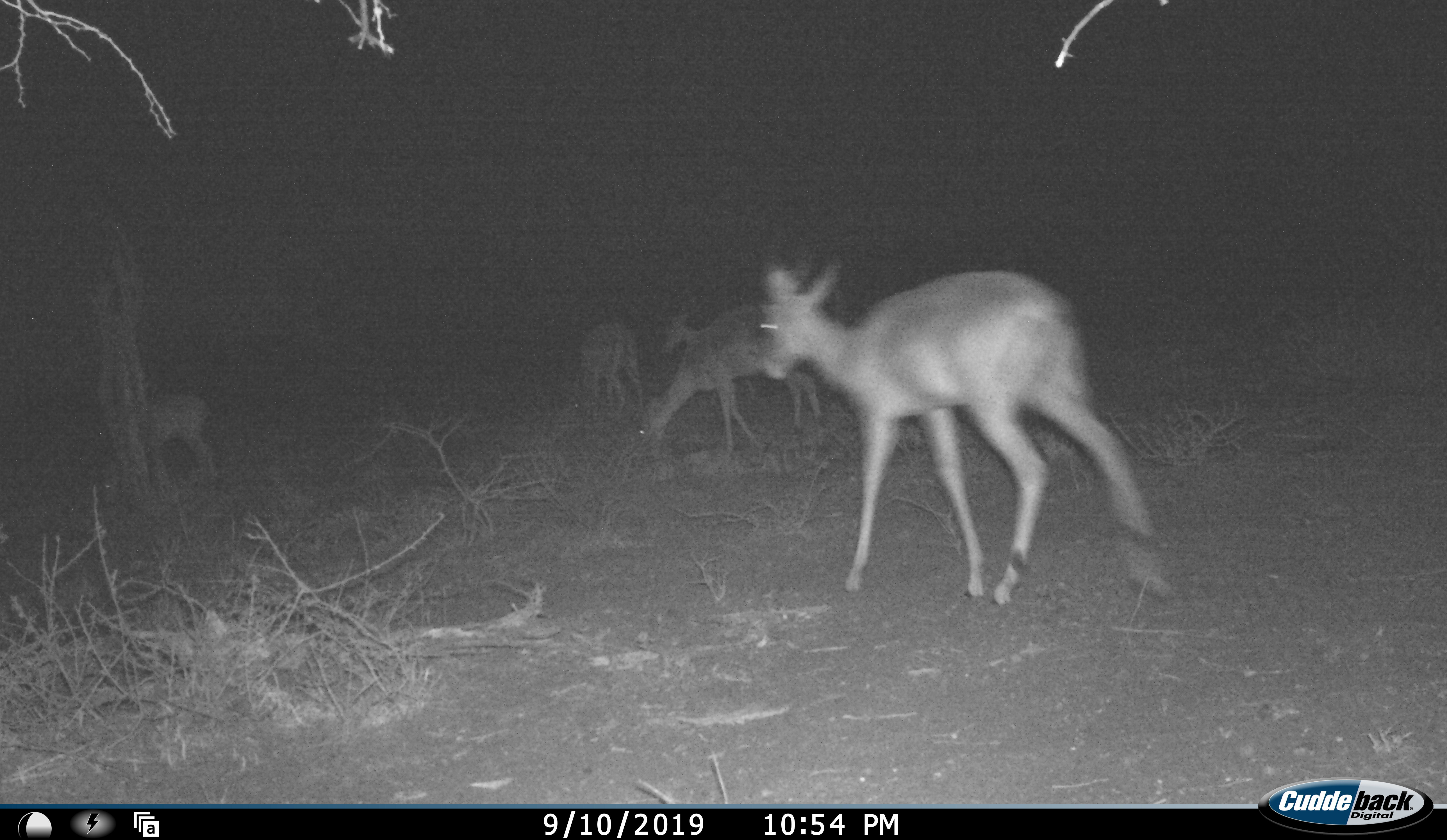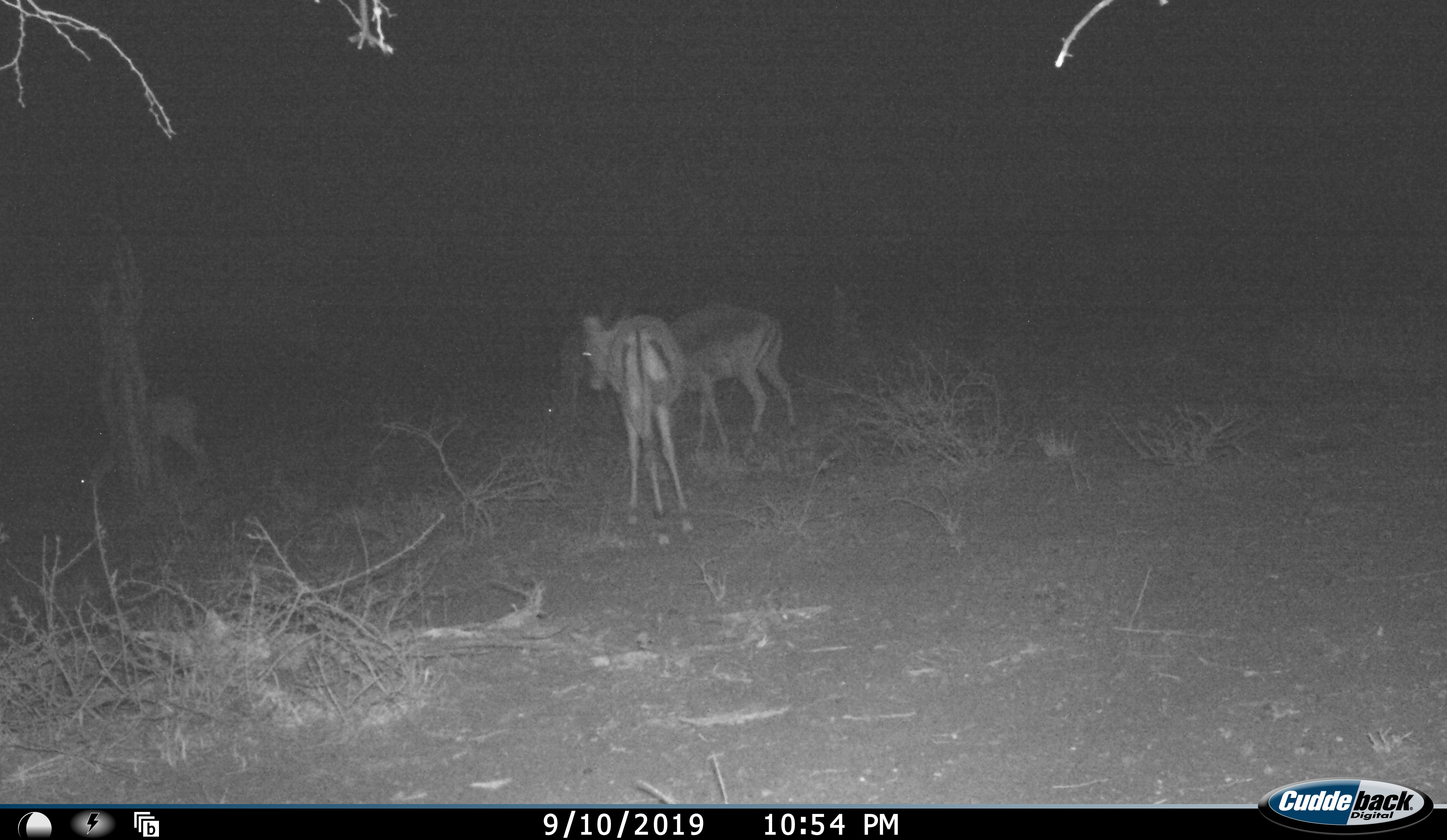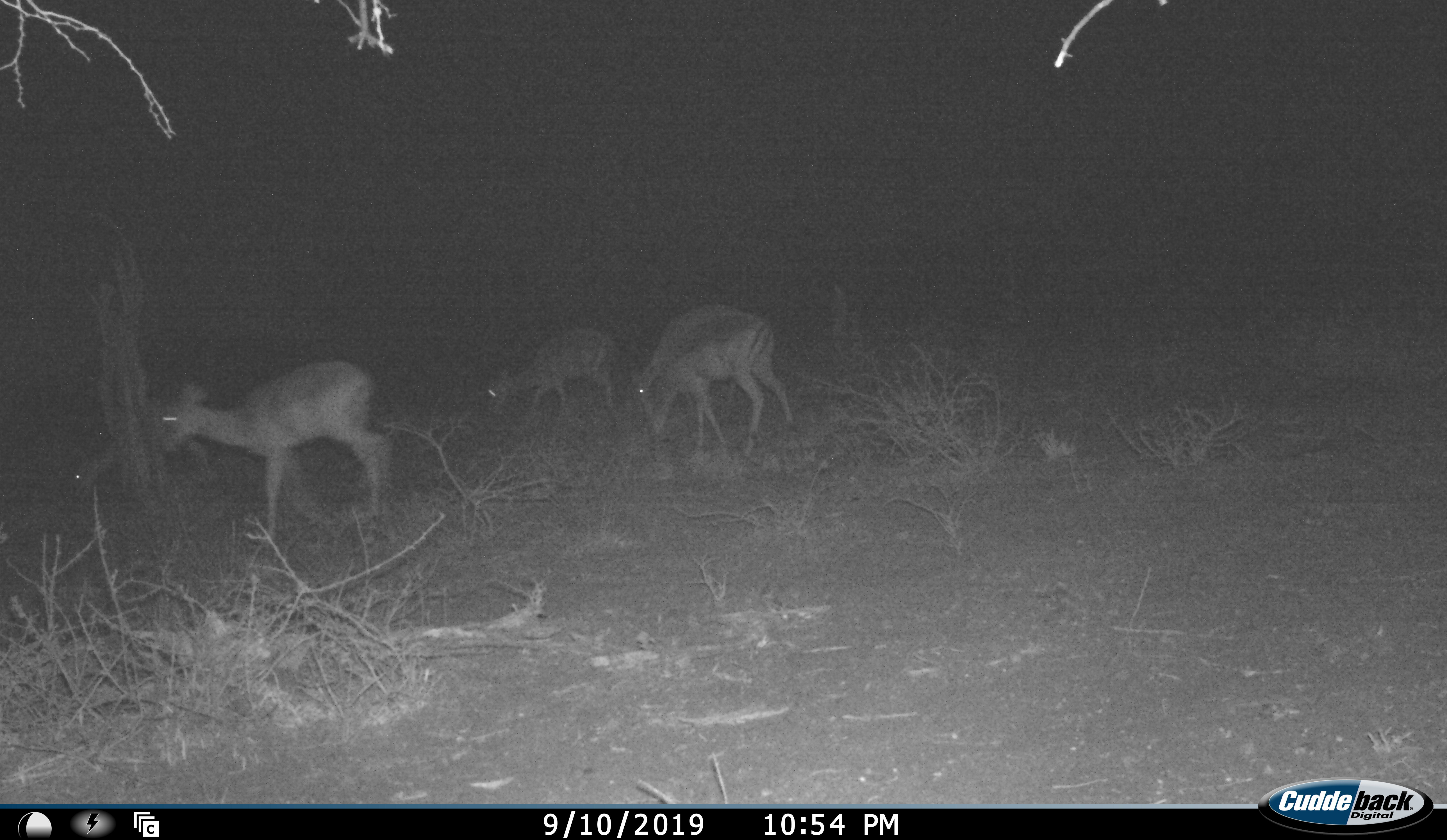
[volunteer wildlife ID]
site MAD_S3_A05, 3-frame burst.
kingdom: Animalia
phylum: Chordata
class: Mammalia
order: Artiodactyla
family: Bovidae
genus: Aepyceros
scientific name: Aepyceros melampus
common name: impala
Impala (Aepyceros melampus), count 5. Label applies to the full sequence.